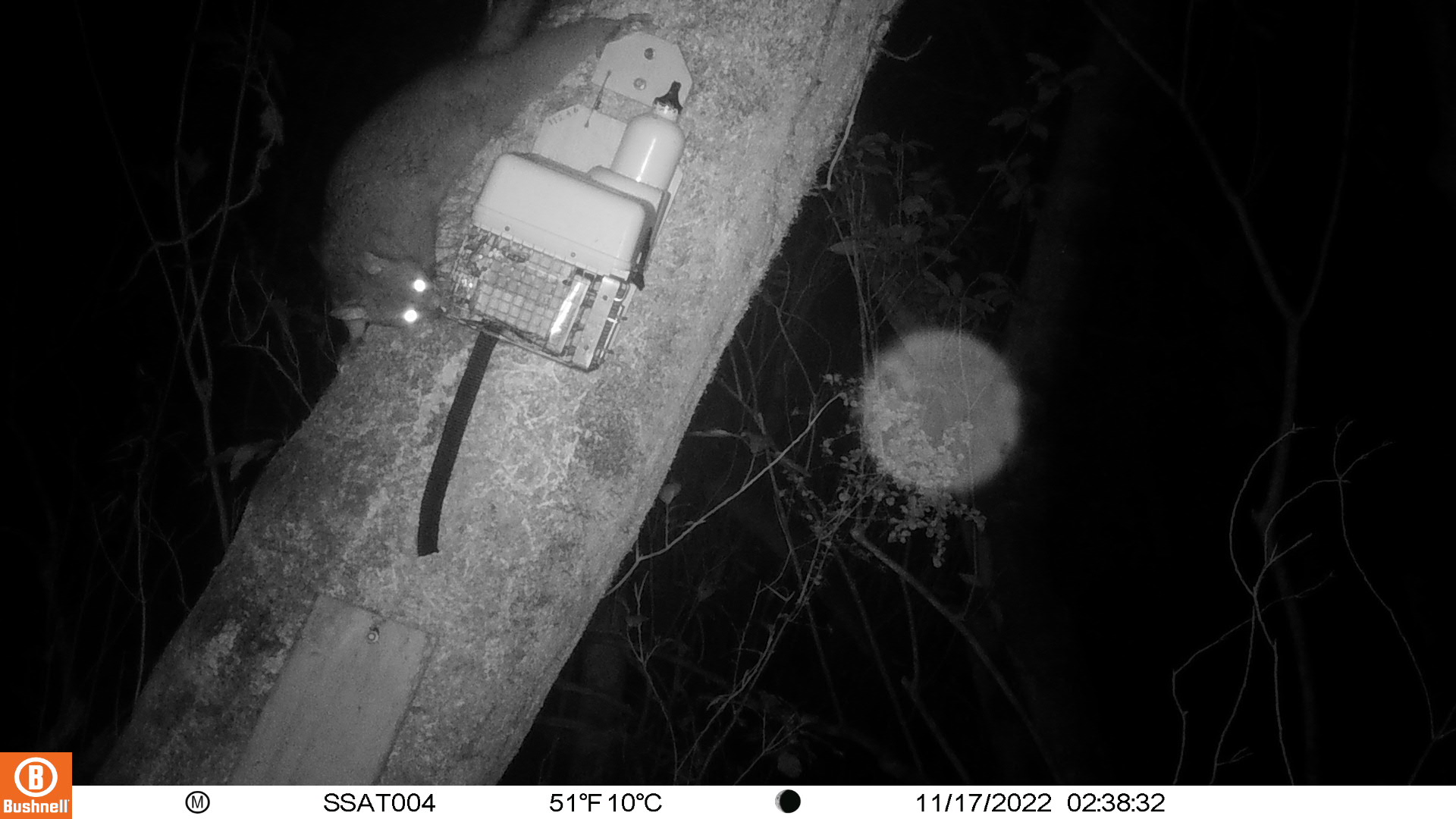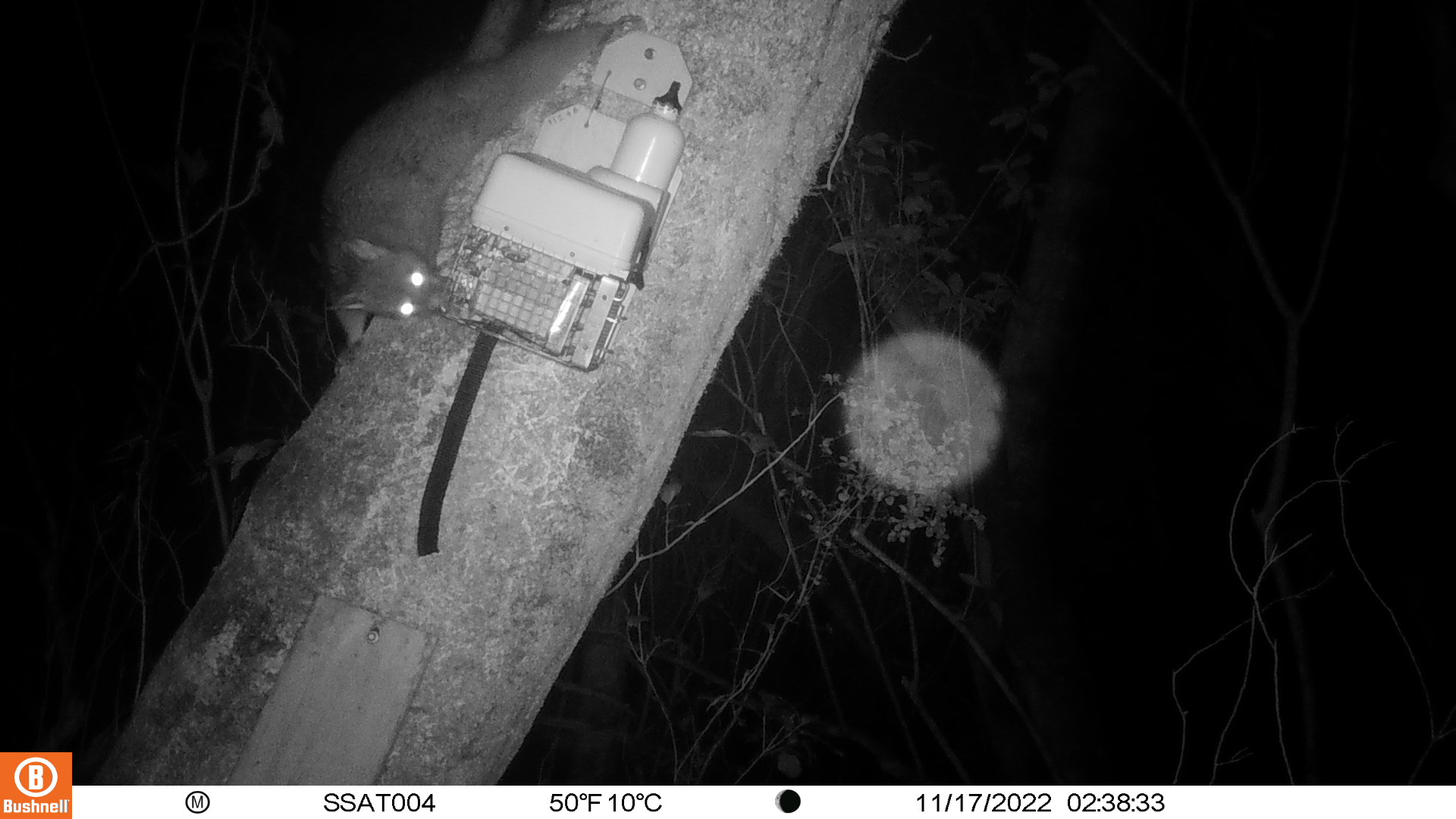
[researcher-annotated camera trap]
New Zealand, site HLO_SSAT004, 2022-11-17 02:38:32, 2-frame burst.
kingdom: Animalia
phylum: Chordata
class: Mammalia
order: Diprotodontia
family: Phalangeridae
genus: Trichosurus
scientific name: Trichosurus vulpecula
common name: common brushtail possum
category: possum